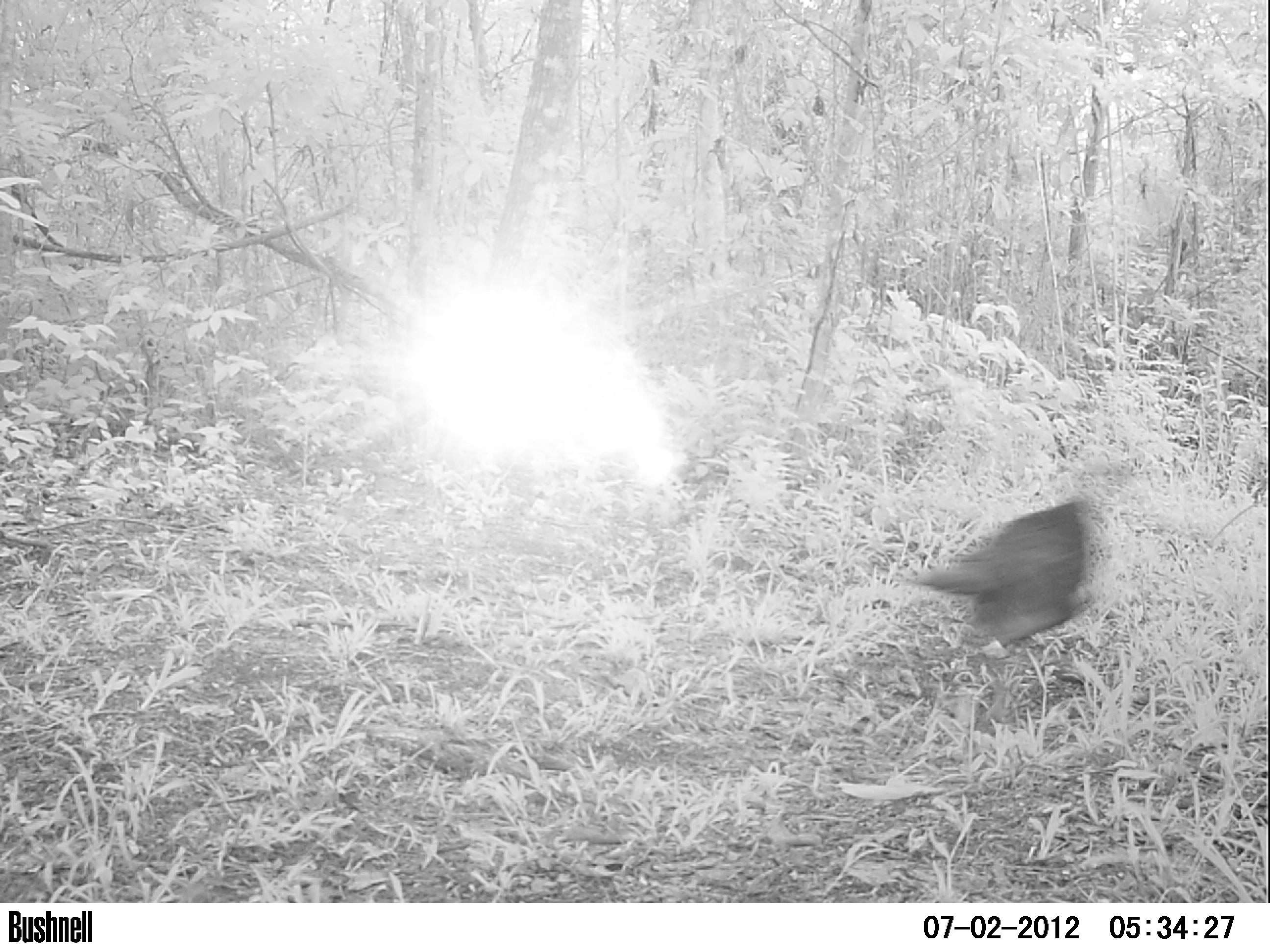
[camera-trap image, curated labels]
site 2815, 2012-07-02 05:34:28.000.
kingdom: Animalia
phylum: Chordata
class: Aves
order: Galliformes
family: Phasianidae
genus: Meleagris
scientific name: Meleagris ocellata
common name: ocellated turkey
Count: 1.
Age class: adult.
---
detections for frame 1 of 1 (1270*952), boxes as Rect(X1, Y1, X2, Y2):
meleagris ocellata: Rect(904, 464, 1125, 726)